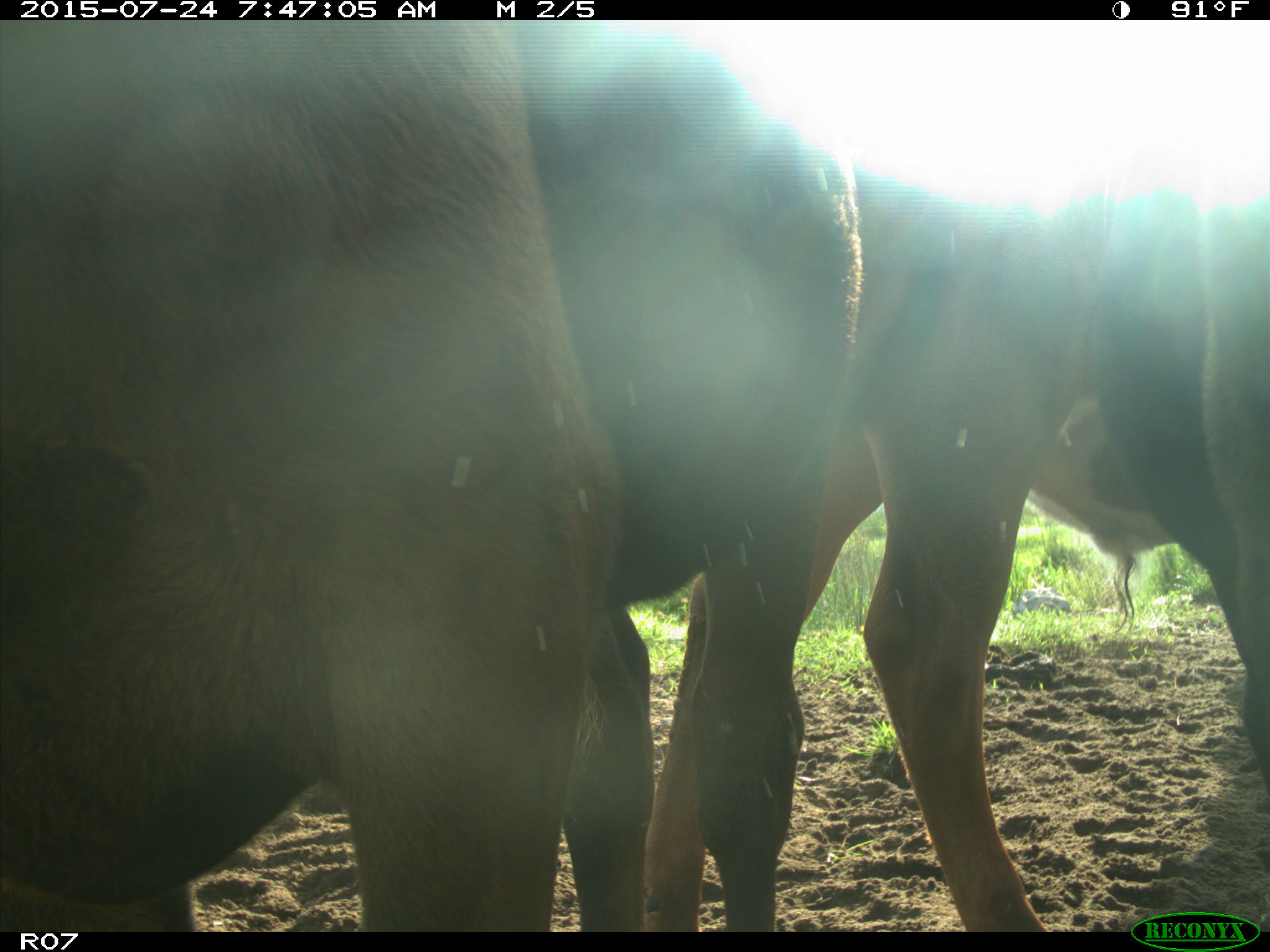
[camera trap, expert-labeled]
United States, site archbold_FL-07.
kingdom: Animalia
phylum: Chordata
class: Mammalia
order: Artiodactyla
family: Bovidae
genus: Bos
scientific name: Bos taurus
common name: domestic cow